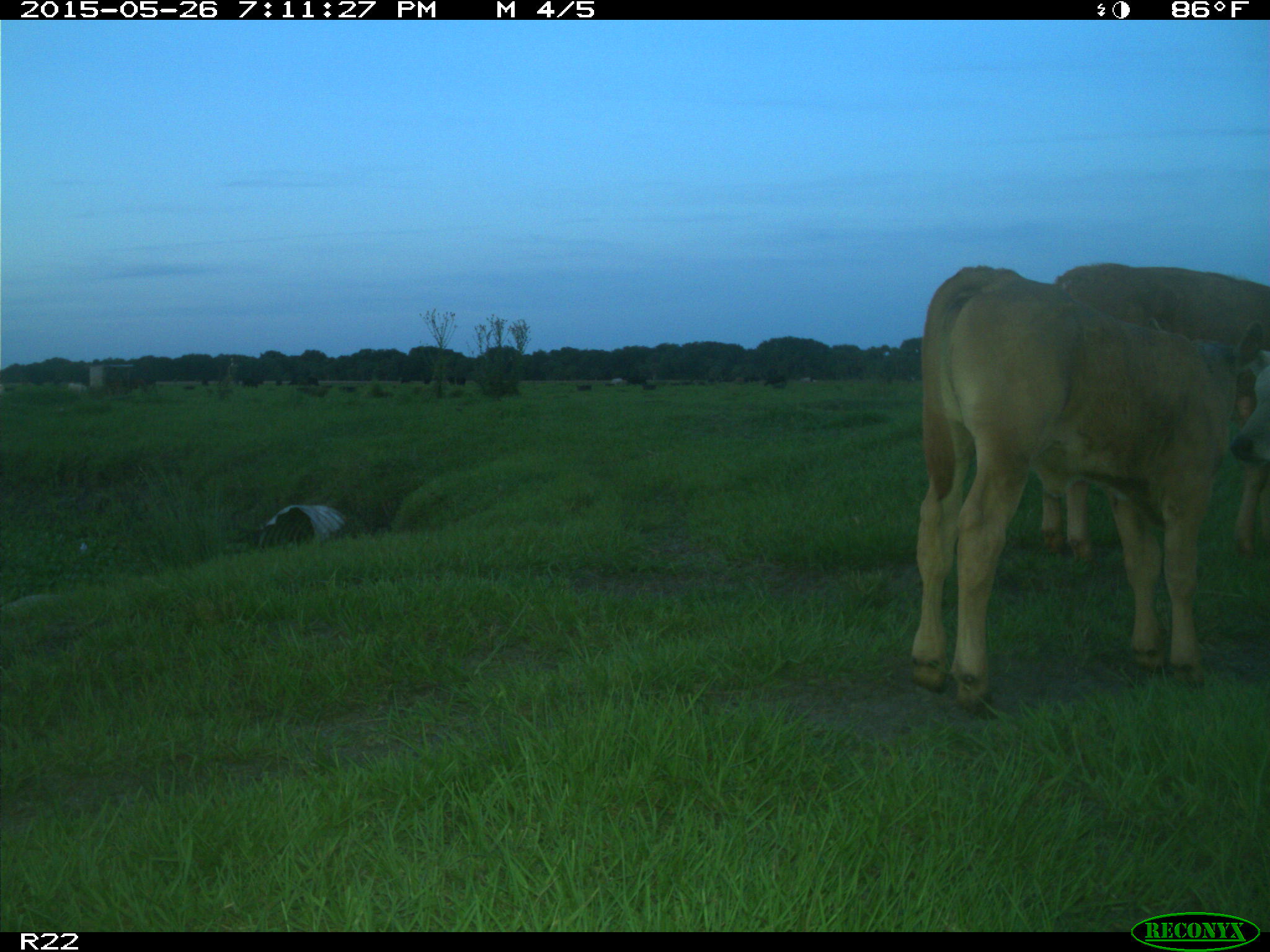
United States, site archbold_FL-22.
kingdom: Animalia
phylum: Chordata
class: Mammalia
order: Artiodactyla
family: Bovidae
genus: Bos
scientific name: Bos taurus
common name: domestic cow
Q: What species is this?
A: Bos taurus (domestic cow).